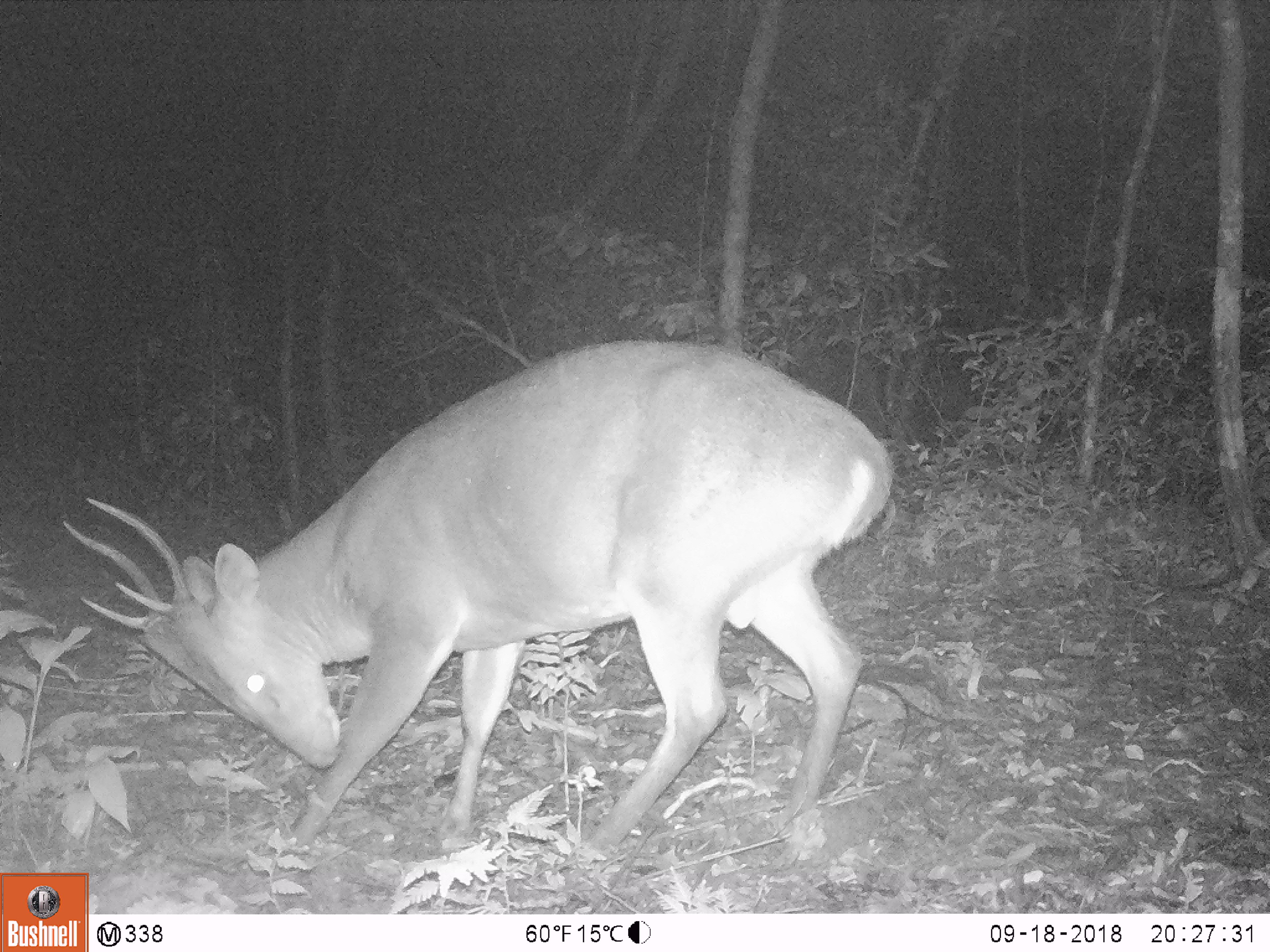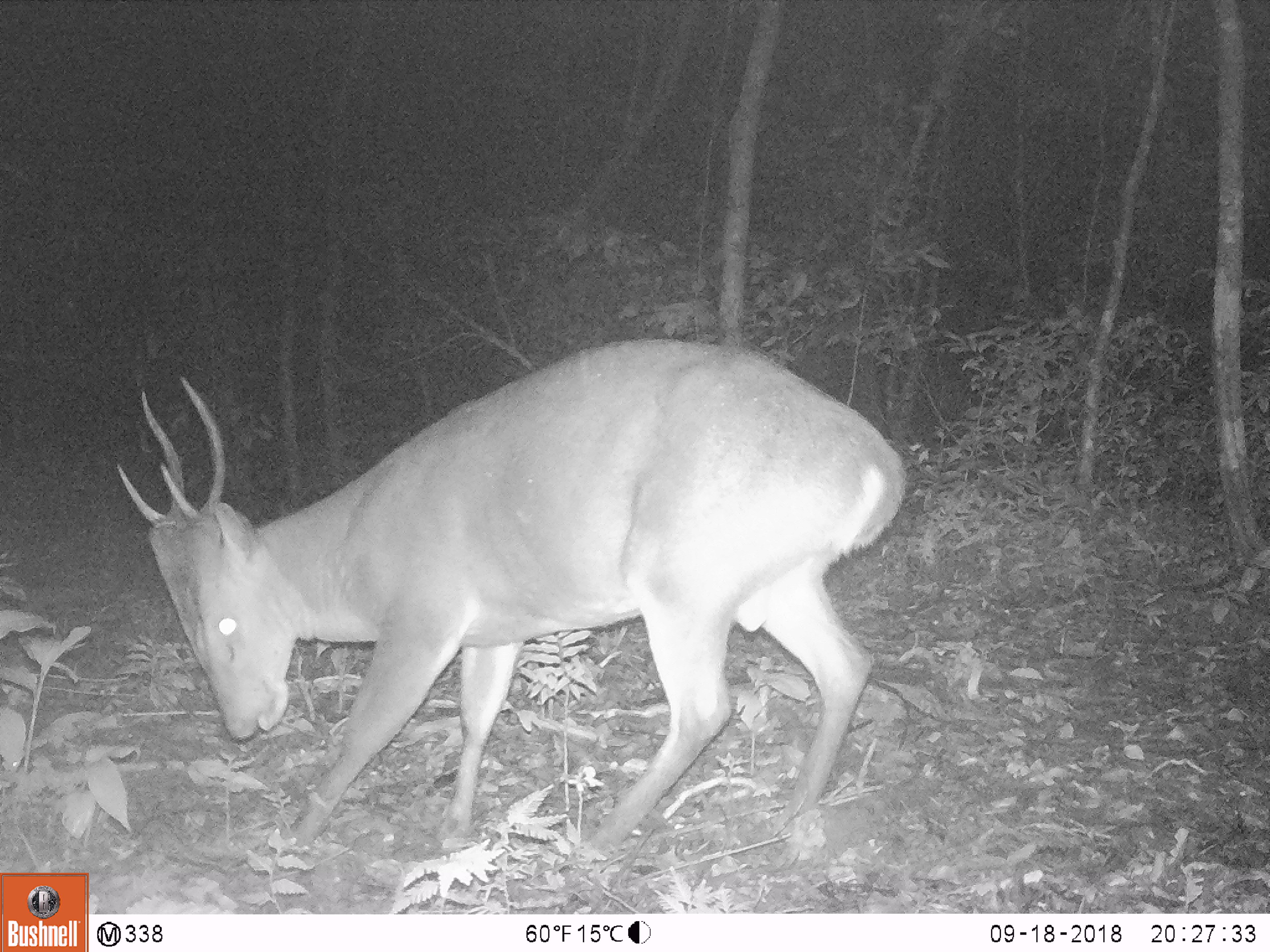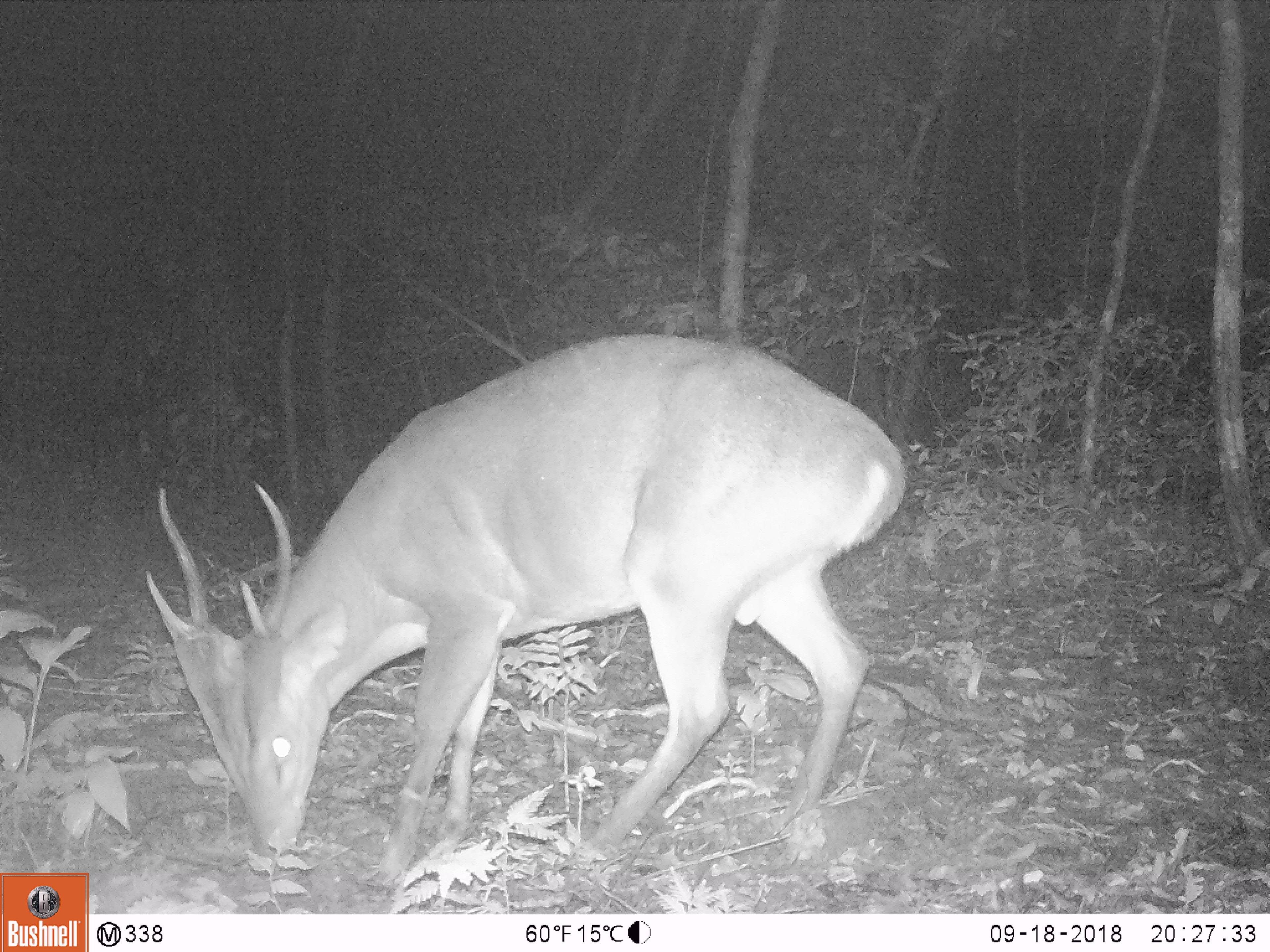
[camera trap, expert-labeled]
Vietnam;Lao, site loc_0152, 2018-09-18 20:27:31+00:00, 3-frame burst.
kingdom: Animalia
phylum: Chordata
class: Mammalia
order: Artiodactyla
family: Cervidae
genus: Muntiacus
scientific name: Muntiacus vuquangensis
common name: large-antlered muntjac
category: large antlered muntjac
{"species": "large antlered muntjac (large-antlered muntjac) (Muntiacus vuquangensis)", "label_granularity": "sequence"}